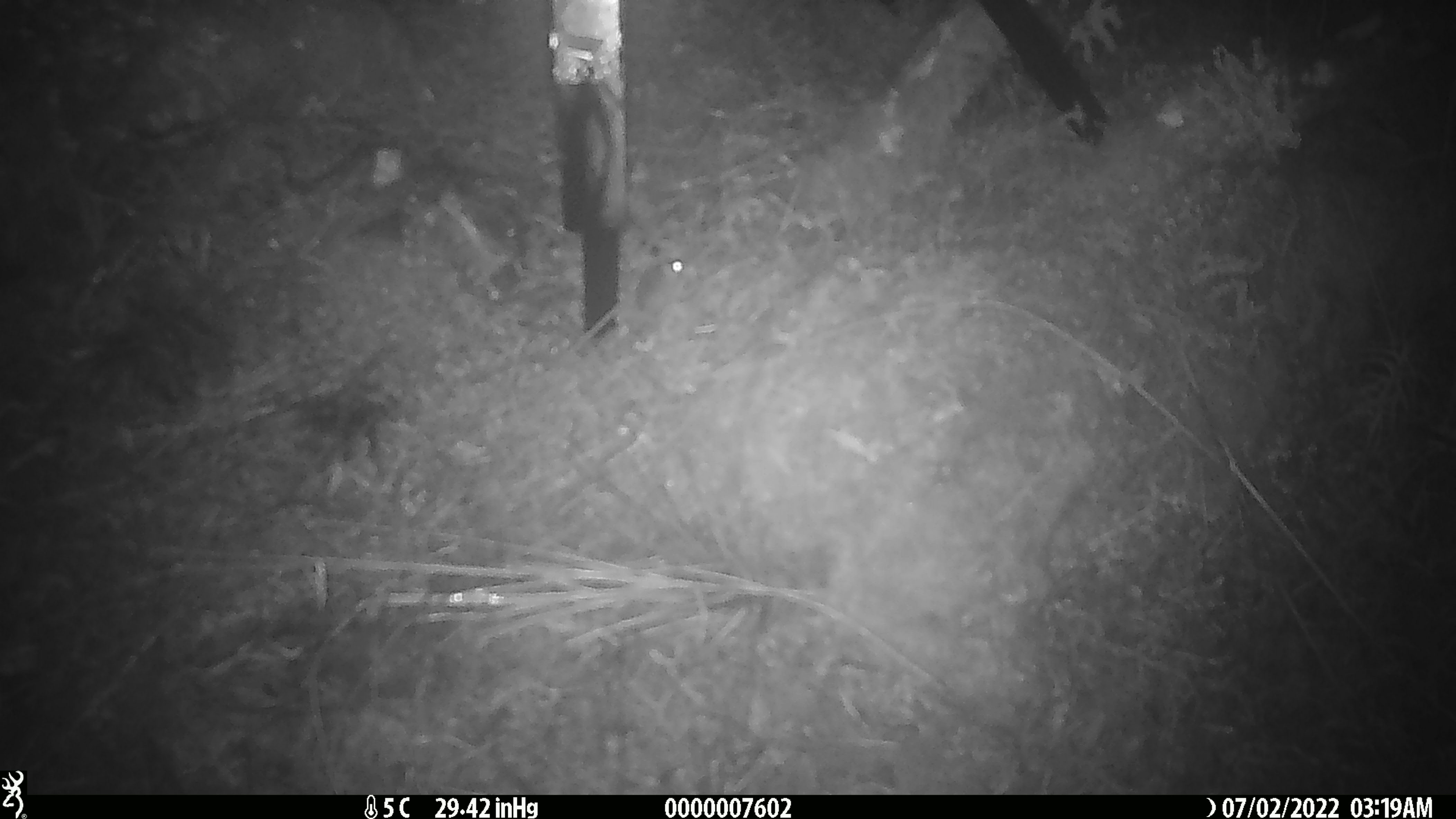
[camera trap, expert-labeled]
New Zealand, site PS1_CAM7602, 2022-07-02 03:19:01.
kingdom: Animalia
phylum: Chordata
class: Mammalia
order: Rodentia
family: Muridae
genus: Mus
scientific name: Mus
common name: mouse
Mouse (Mus).